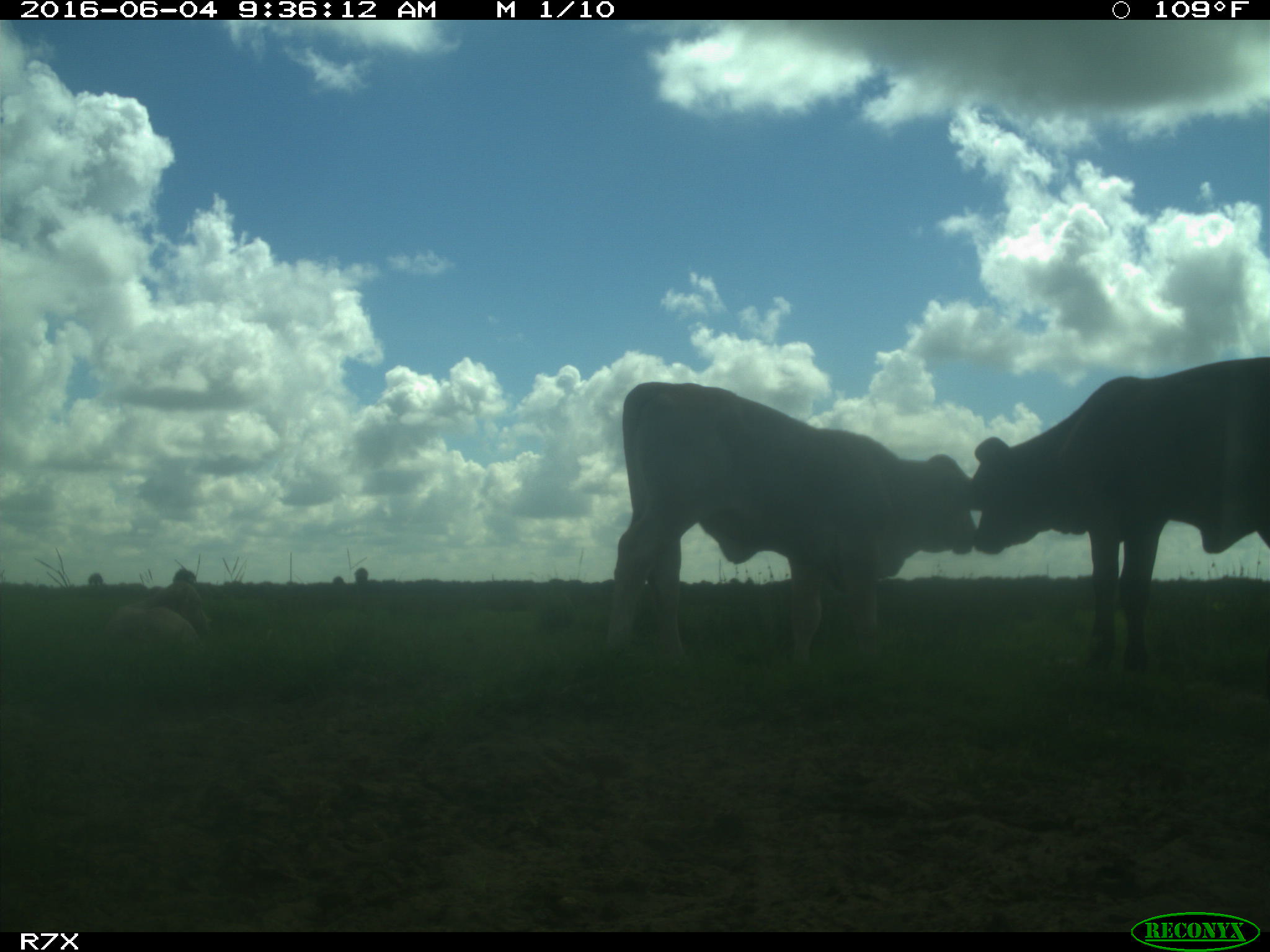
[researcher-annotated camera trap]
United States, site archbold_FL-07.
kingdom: Animalia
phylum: Chordata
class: Mammalia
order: Artiodactyla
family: Bovidae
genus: Bos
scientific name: Bos taurus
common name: domestic cow